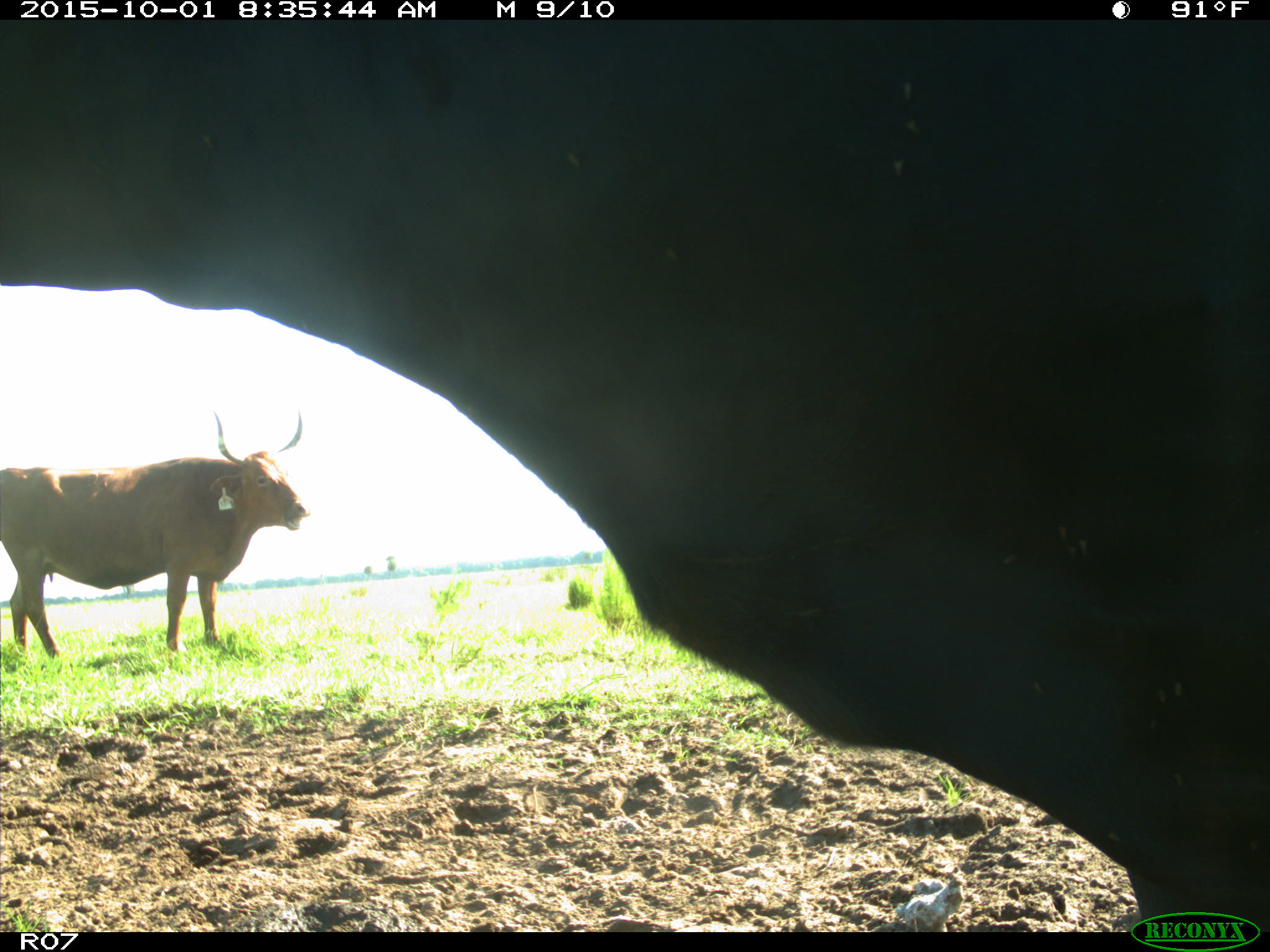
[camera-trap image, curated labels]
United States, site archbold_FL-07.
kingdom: Animalia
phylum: Chordata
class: Mammalia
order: Artiodactyla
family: Bovidae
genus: Bos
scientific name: Bos taurus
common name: domestic cow